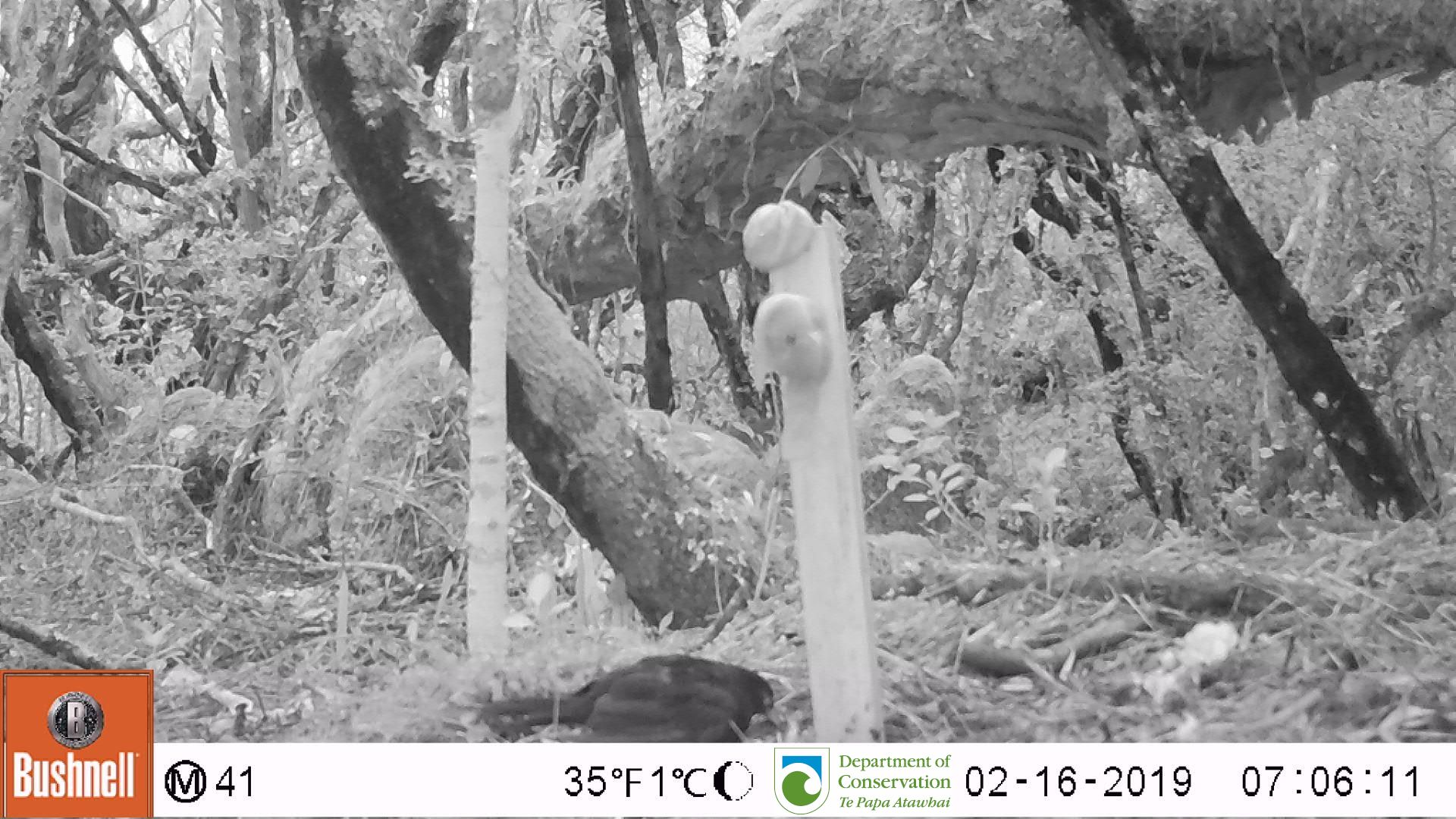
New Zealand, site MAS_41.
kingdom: Animalia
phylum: Chordata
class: Aves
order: Passeriformes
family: Turdidae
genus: Turdus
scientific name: Turdus merula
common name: eurasian blackbird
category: blackbird